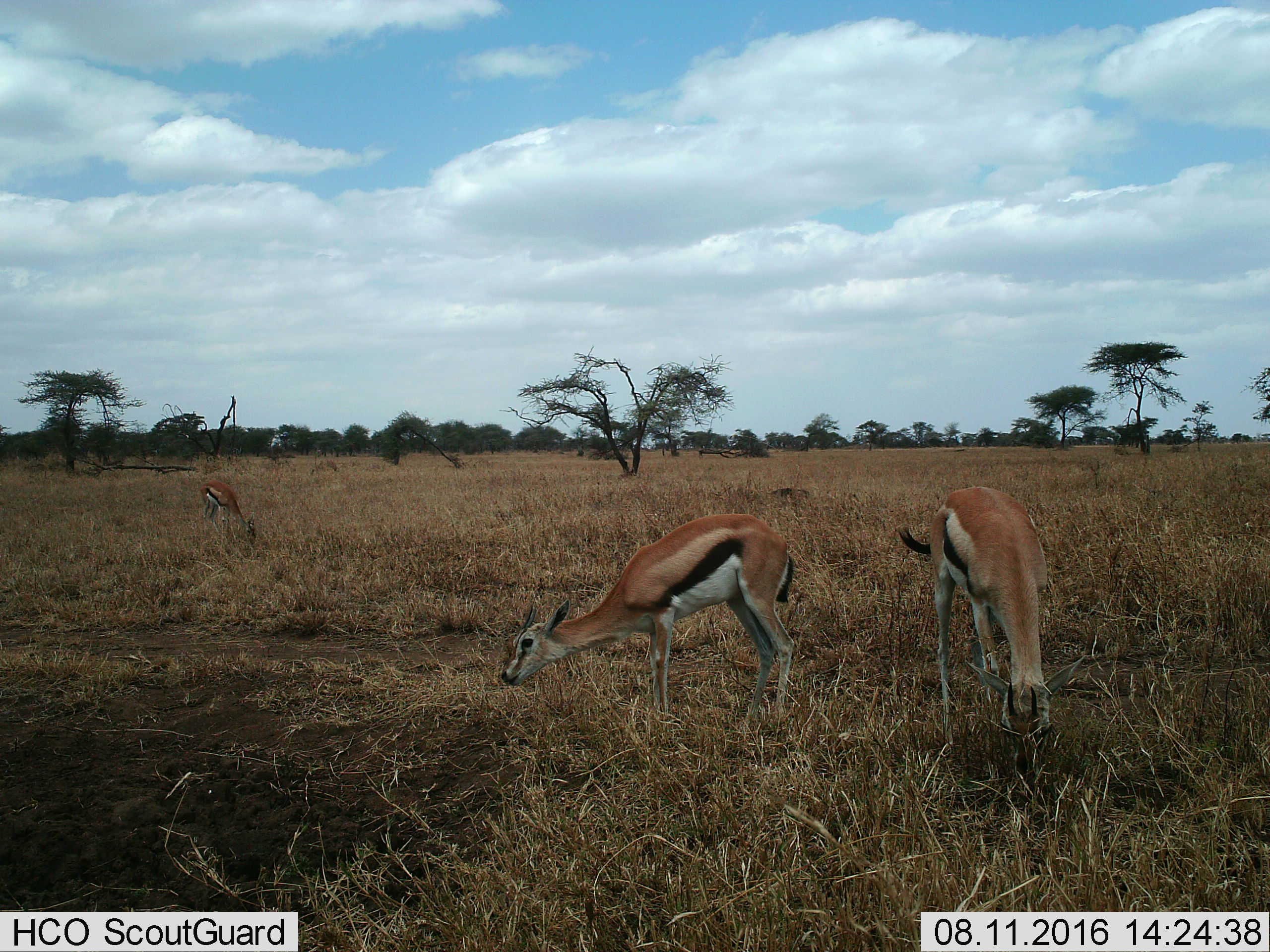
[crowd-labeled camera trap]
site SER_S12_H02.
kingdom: Animalia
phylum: Chordata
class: Mammalia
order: Artiodactyla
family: Bovidae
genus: Eudorcas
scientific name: Eudorcas thomsonii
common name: thomson's gazelle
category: gazellethomsons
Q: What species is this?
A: Gazellethomsons (thomson's gazelle) (Eudorcas thomsonii).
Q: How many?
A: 3.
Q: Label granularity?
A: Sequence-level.